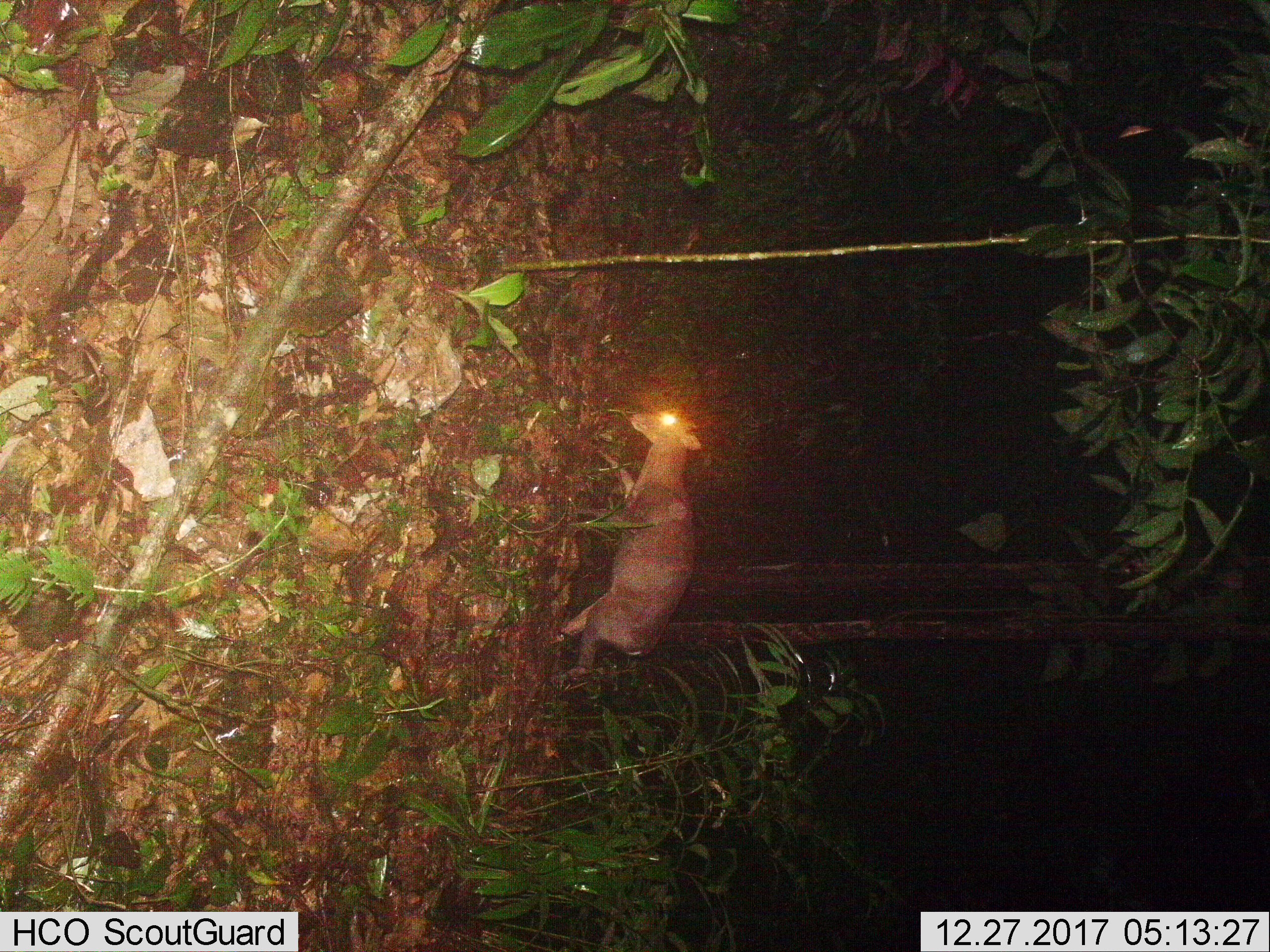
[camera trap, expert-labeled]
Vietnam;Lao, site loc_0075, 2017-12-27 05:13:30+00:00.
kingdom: Animalia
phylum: Chordata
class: Mammalia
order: Artiodactyla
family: Cervidae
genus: Muntiacus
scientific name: Muntiacus rooseveltorum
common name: roosevelt's muntjac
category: roosevelts muntjac group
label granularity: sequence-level